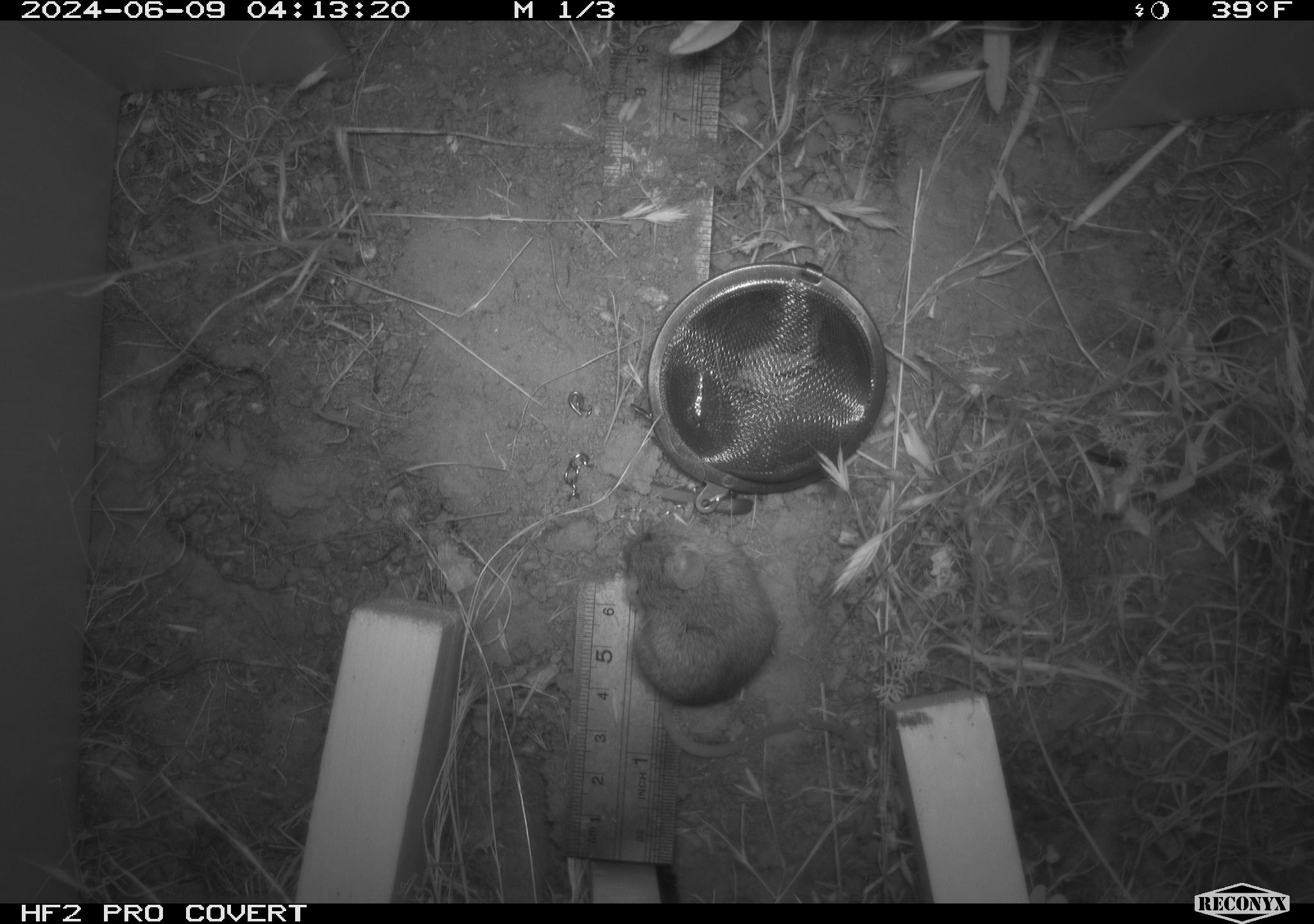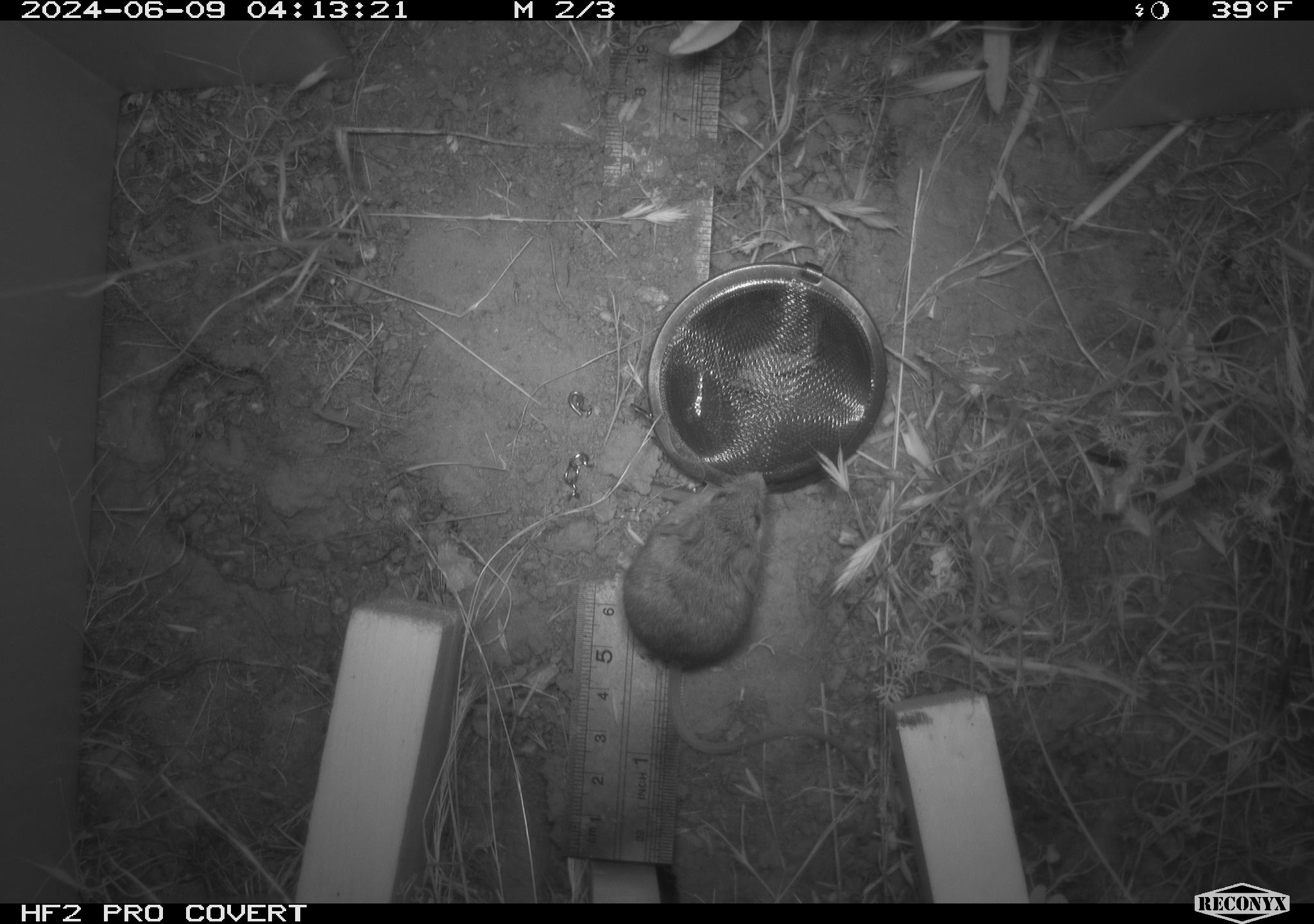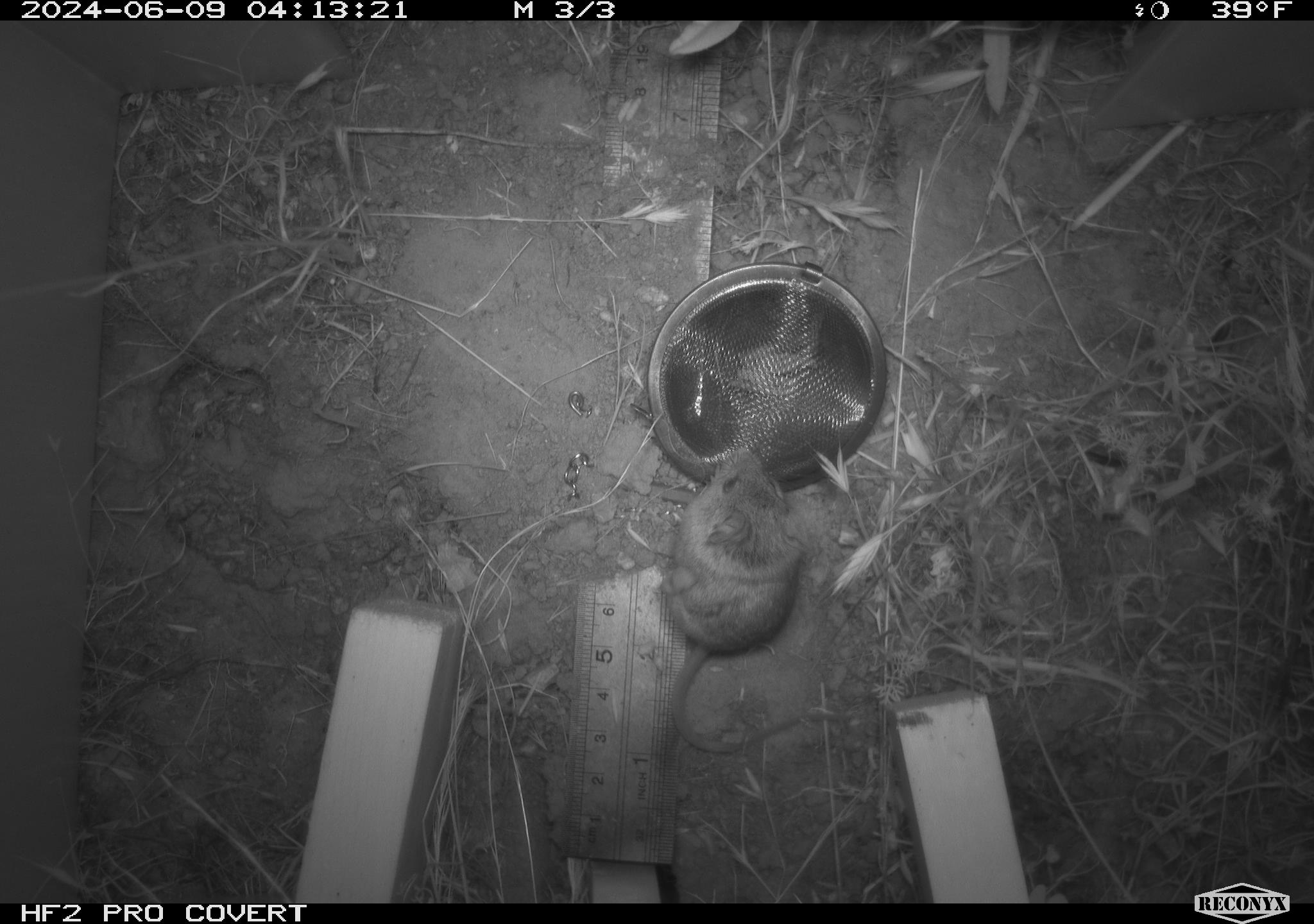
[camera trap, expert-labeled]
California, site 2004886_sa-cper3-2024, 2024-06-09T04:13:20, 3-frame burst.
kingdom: Animalia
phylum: Chordata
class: Mammalia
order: Rodentia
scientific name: Rodentia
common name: rodent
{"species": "rodent (Rodentia)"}